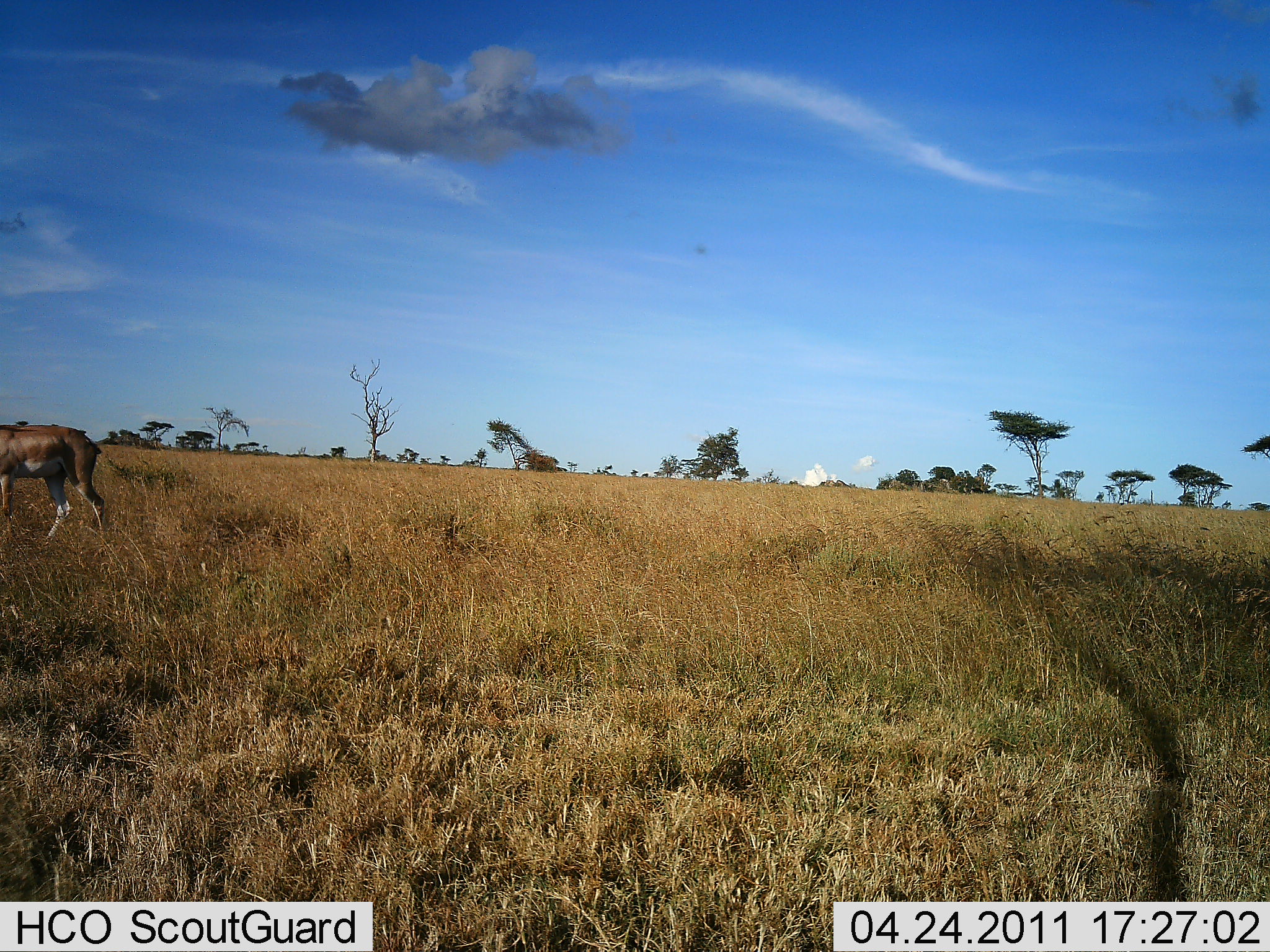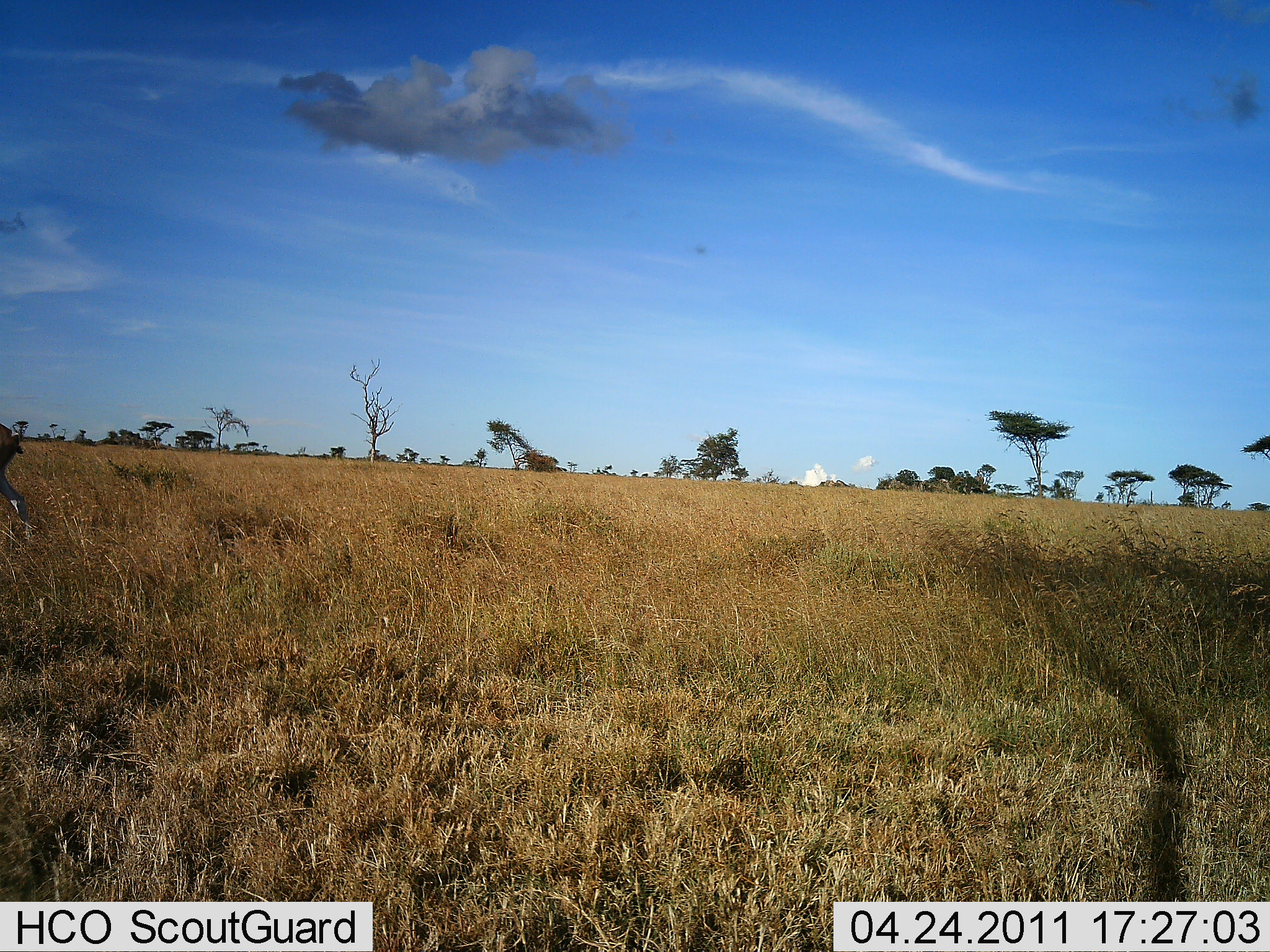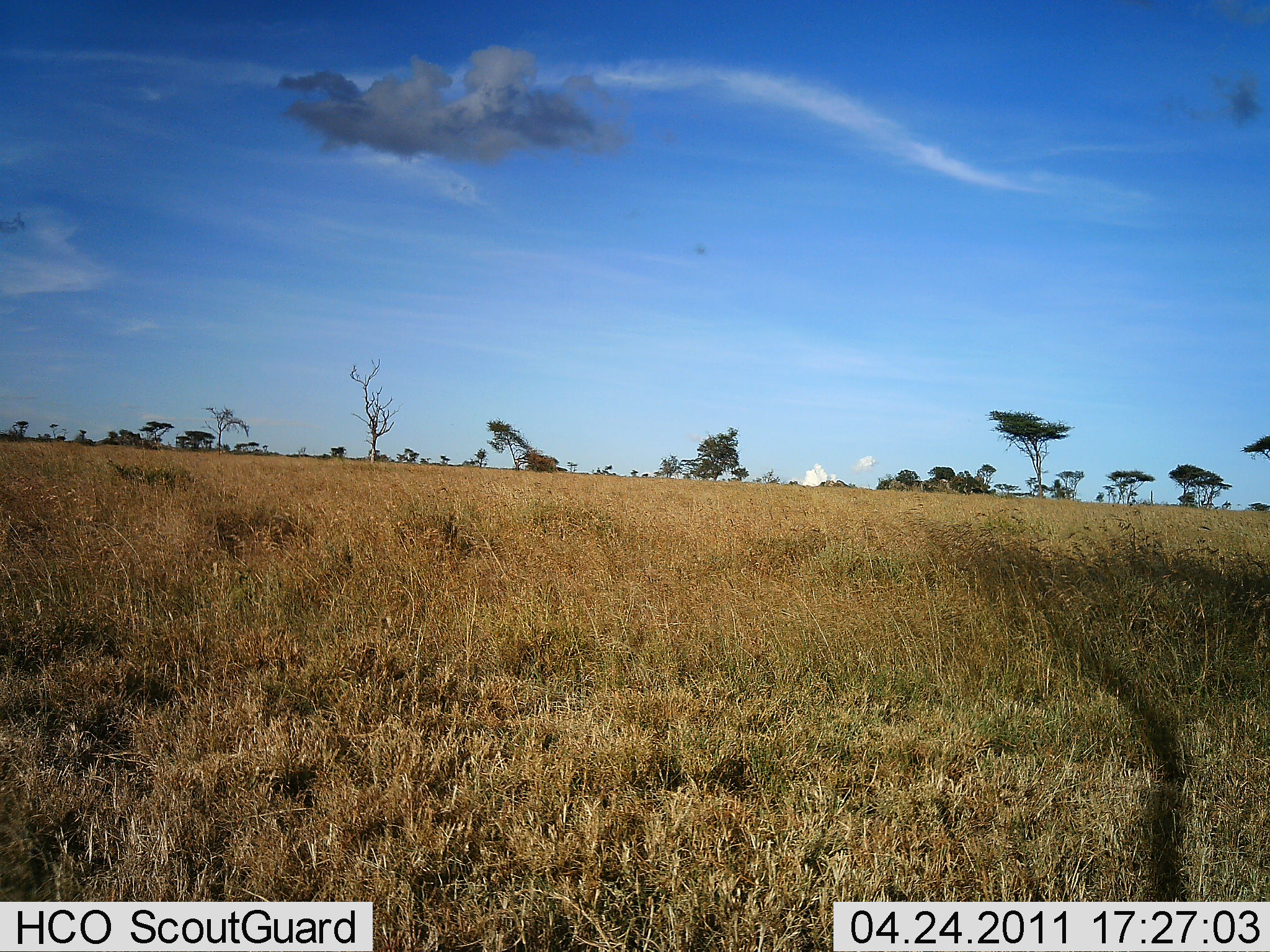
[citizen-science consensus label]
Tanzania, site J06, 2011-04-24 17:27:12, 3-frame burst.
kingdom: Animalia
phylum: Chordata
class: Mammalia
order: Artiodactyla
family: Bovidae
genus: Nanger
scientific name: Nanger granti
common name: grant's gazelle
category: gazellegrants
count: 1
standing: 0%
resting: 0%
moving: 100%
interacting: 0%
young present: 0%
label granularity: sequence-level